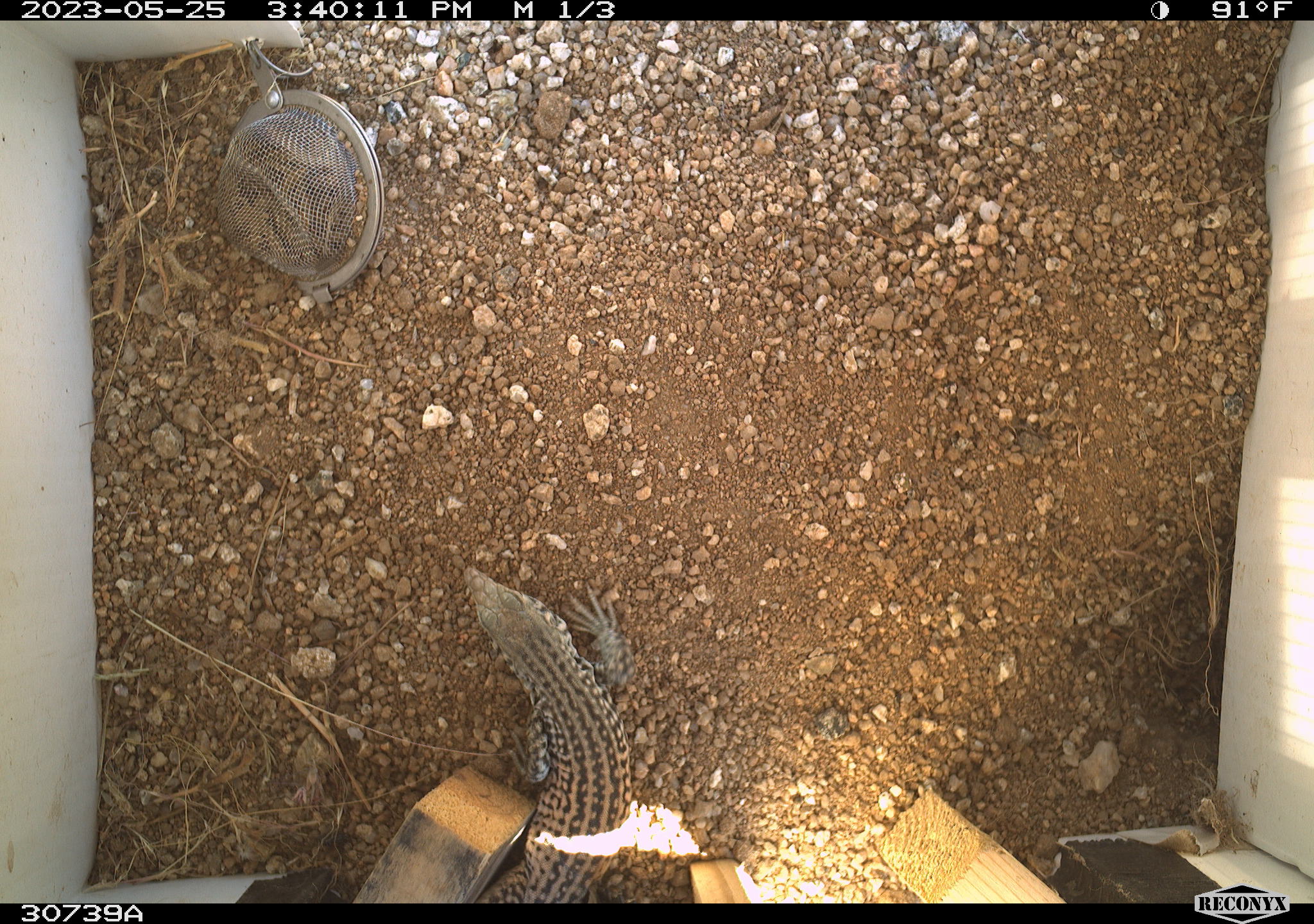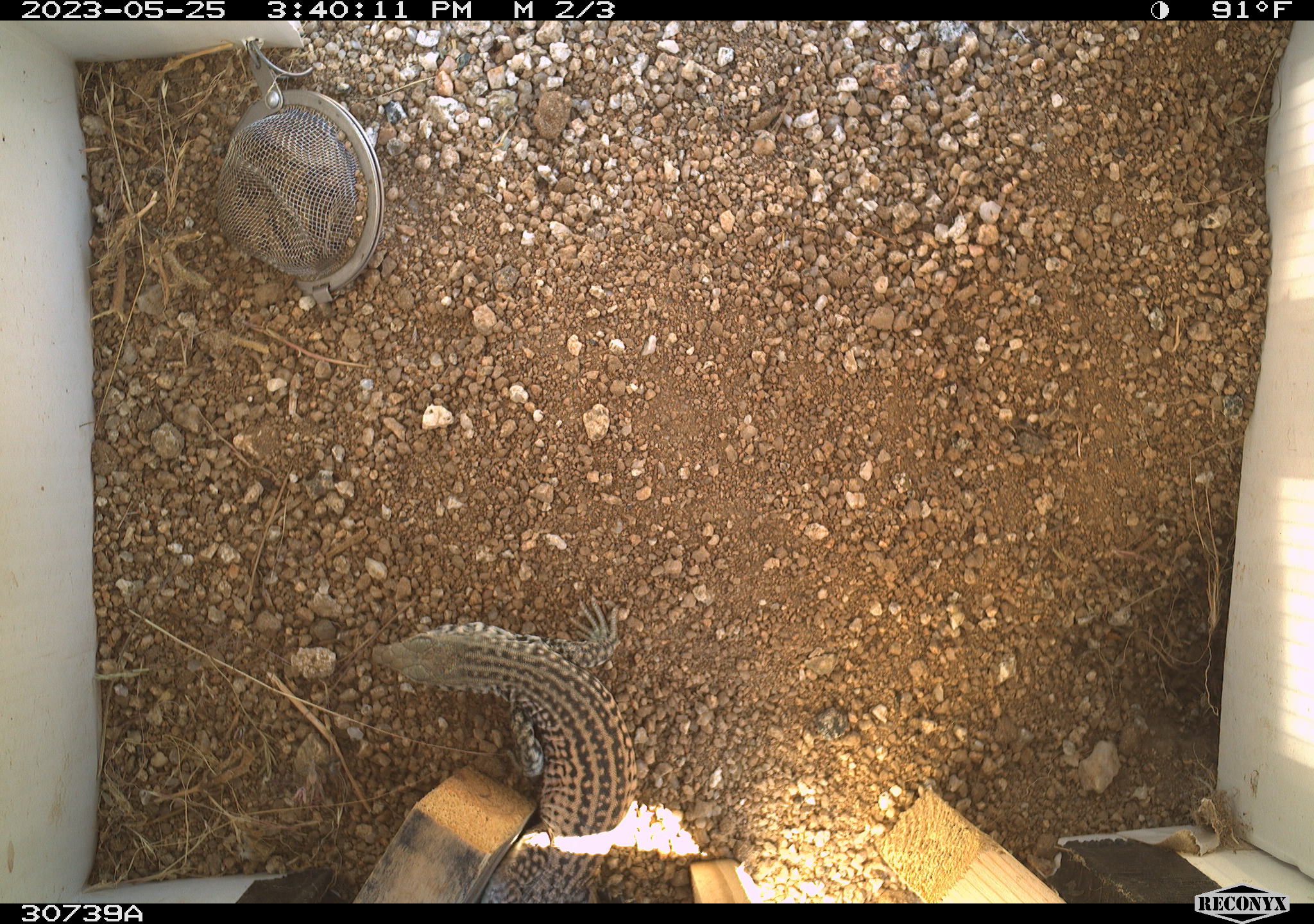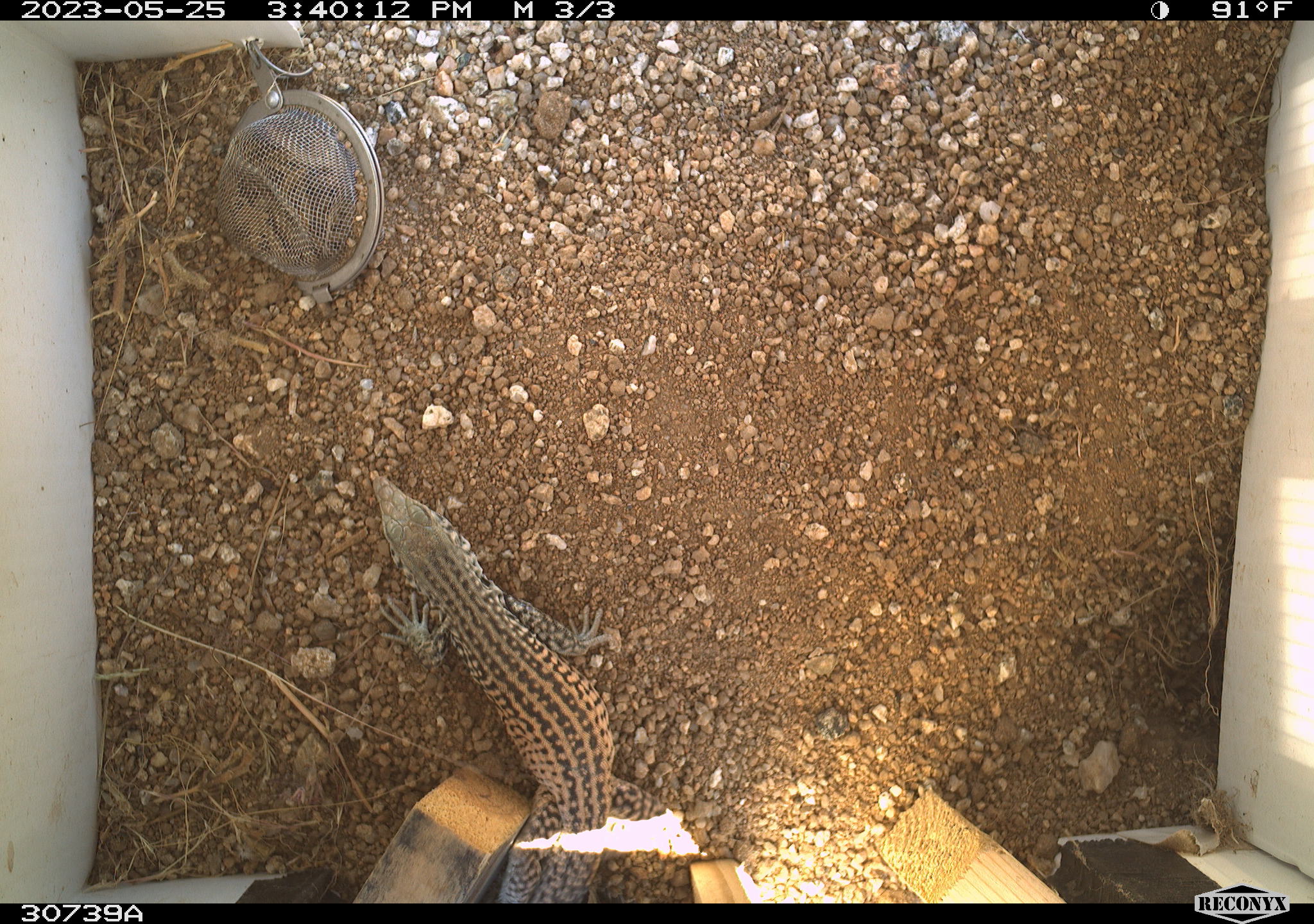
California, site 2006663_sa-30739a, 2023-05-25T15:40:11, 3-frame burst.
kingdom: Animalia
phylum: Chordata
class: Reptilia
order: Squamata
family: Teiidae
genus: Aspidoscelis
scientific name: Aspidoscelis tigris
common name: western whiptail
Western whiptail (Aspidoscelis tigris).